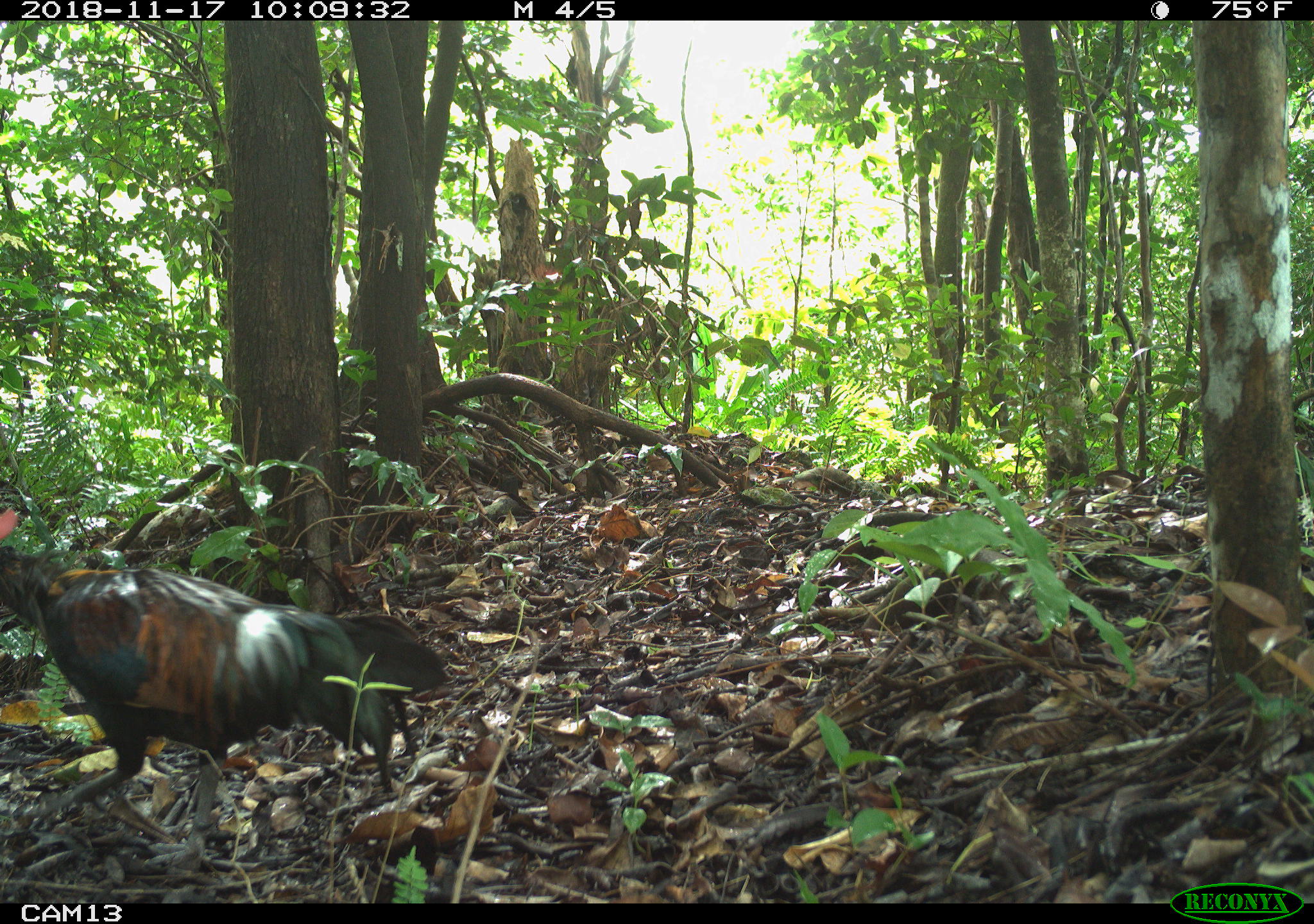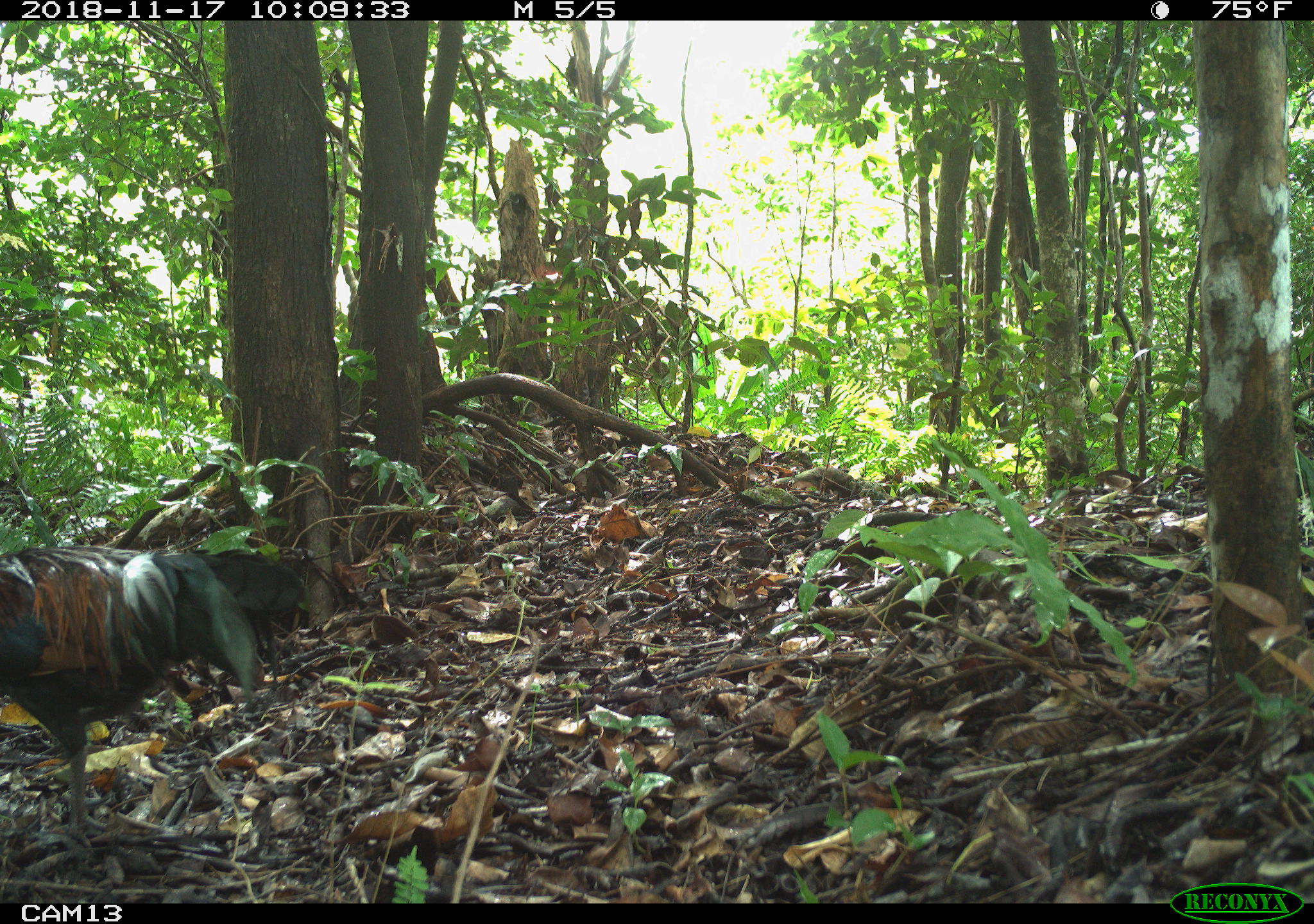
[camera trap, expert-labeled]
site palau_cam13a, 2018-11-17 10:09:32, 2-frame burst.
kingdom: Animalia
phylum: Chordata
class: Aves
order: Galliformes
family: Phasianidae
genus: Gallus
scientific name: Gallus gallus domesticus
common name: rooster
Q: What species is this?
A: Rooster (Gallus gallus domesticus).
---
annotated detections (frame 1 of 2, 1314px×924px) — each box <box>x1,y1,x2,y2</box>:
rooster: <box>2,508,452,851</box>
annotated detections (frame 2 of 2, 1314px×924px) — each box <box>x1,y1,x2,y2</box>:
rooster: <box>0,538,284,856</box>